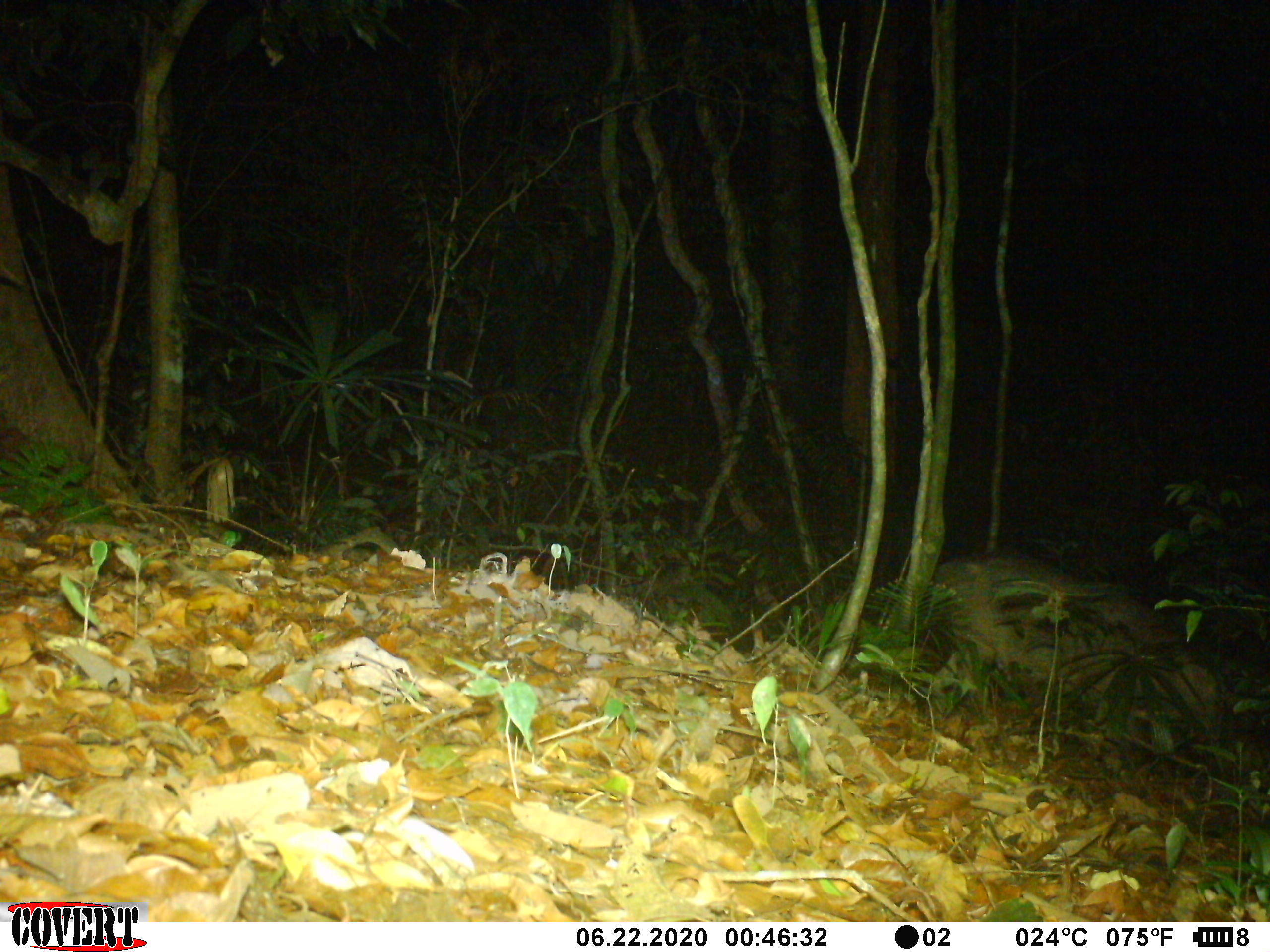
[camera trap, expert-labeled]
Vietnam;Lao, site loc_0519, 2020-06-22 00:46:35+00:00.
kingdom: Animalia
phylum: Chordata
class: Mammalia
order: Artiodactyla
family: Suidae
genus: Sus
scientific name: Sus scrofa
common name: eurasian wild pig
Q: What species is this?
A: Eurasian wild pig (Sus scrofa).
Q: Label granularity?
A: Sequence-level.